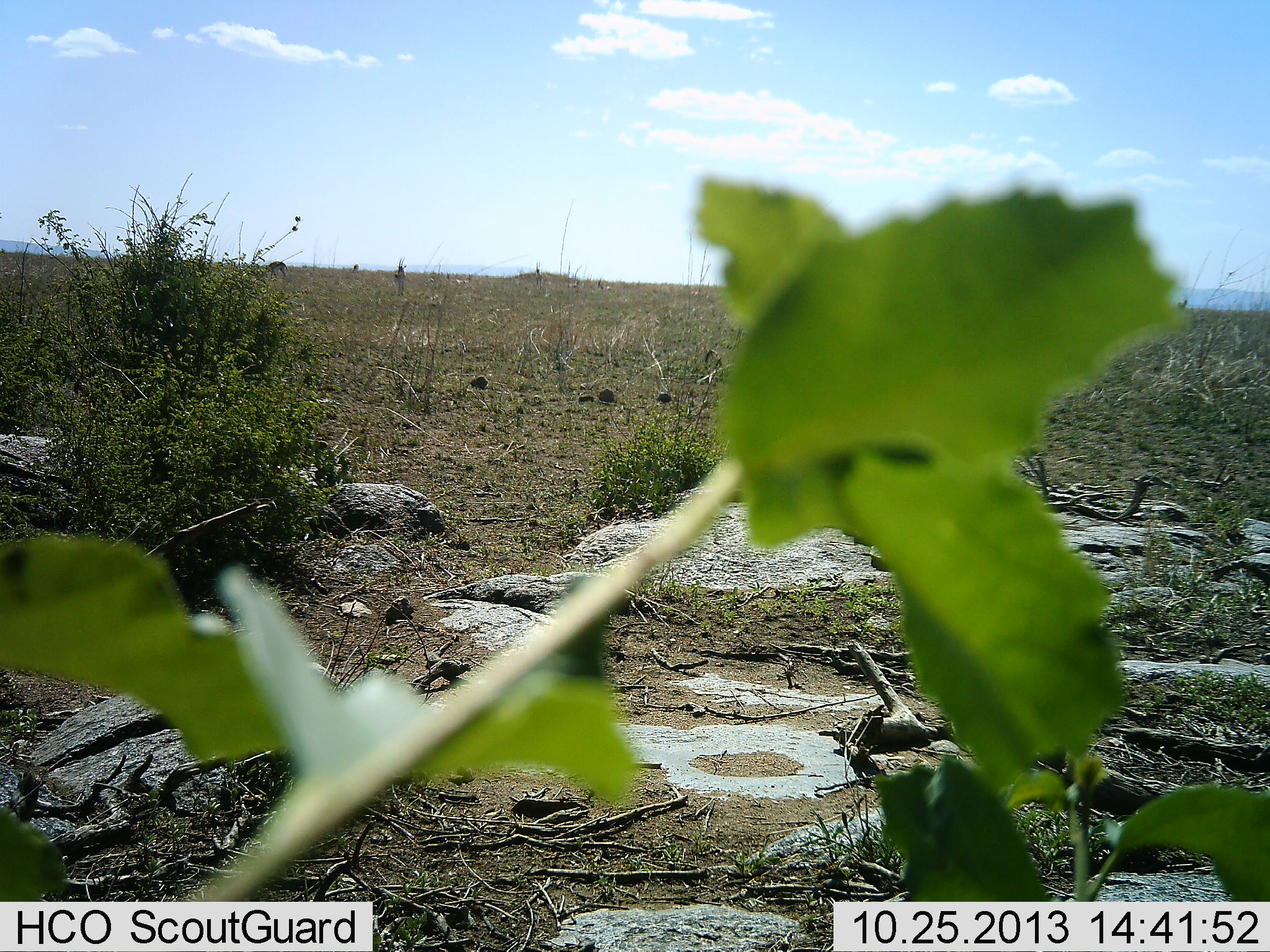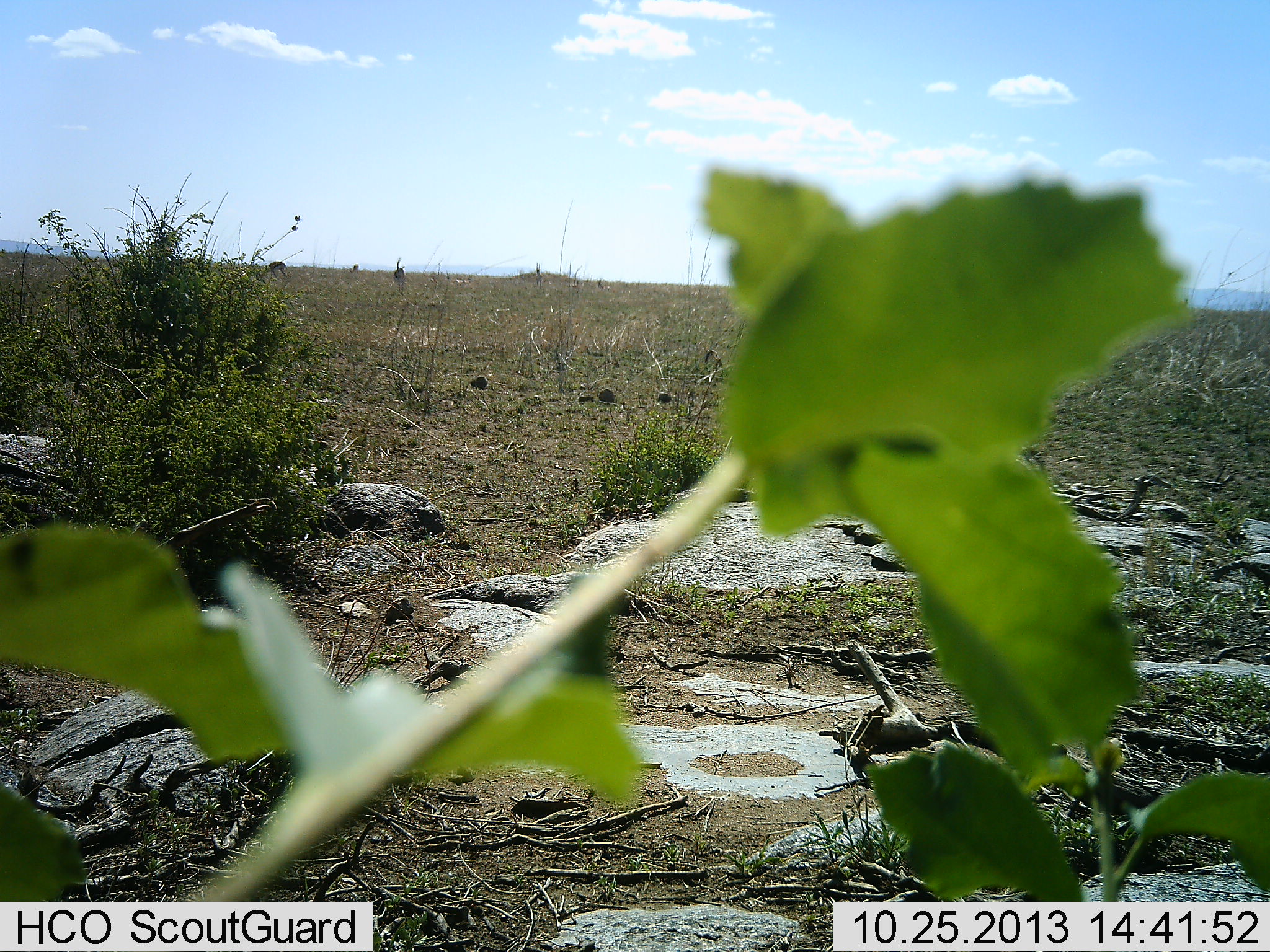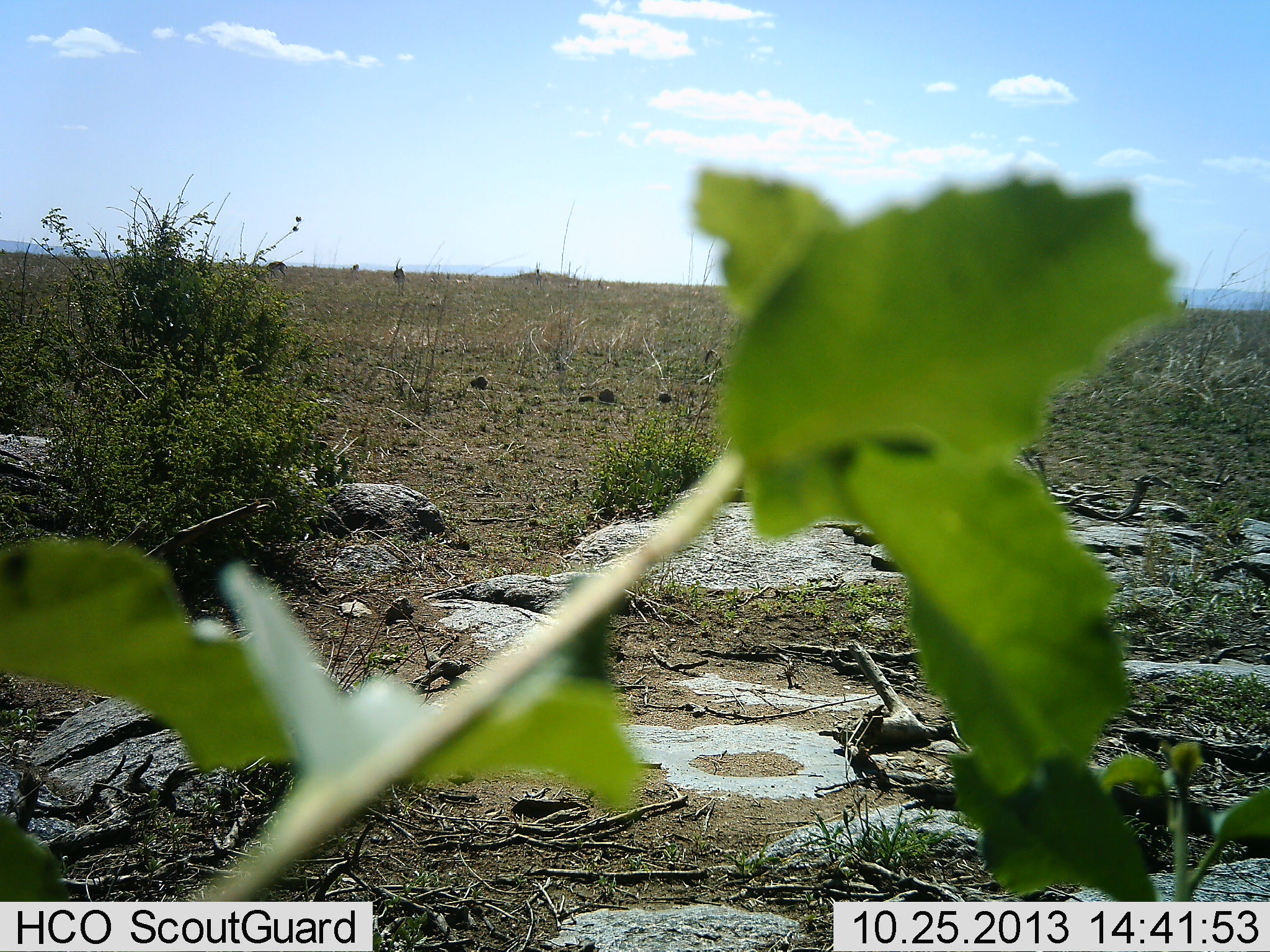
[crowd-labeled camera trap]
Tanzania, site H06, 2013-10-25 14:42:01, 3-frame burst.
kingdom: Animalia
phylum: Chordata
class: Mammalia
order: Artiodactyla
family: Bovidae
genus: Eudorcas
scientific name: Eudorcas thomsonii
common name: thomson's gazelle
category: gazellethomsons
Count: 2.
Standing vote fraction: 86%.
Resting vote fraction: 0%.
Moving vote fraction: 14%.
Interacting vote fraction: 0%.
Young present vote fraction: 0%.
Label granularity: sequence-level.